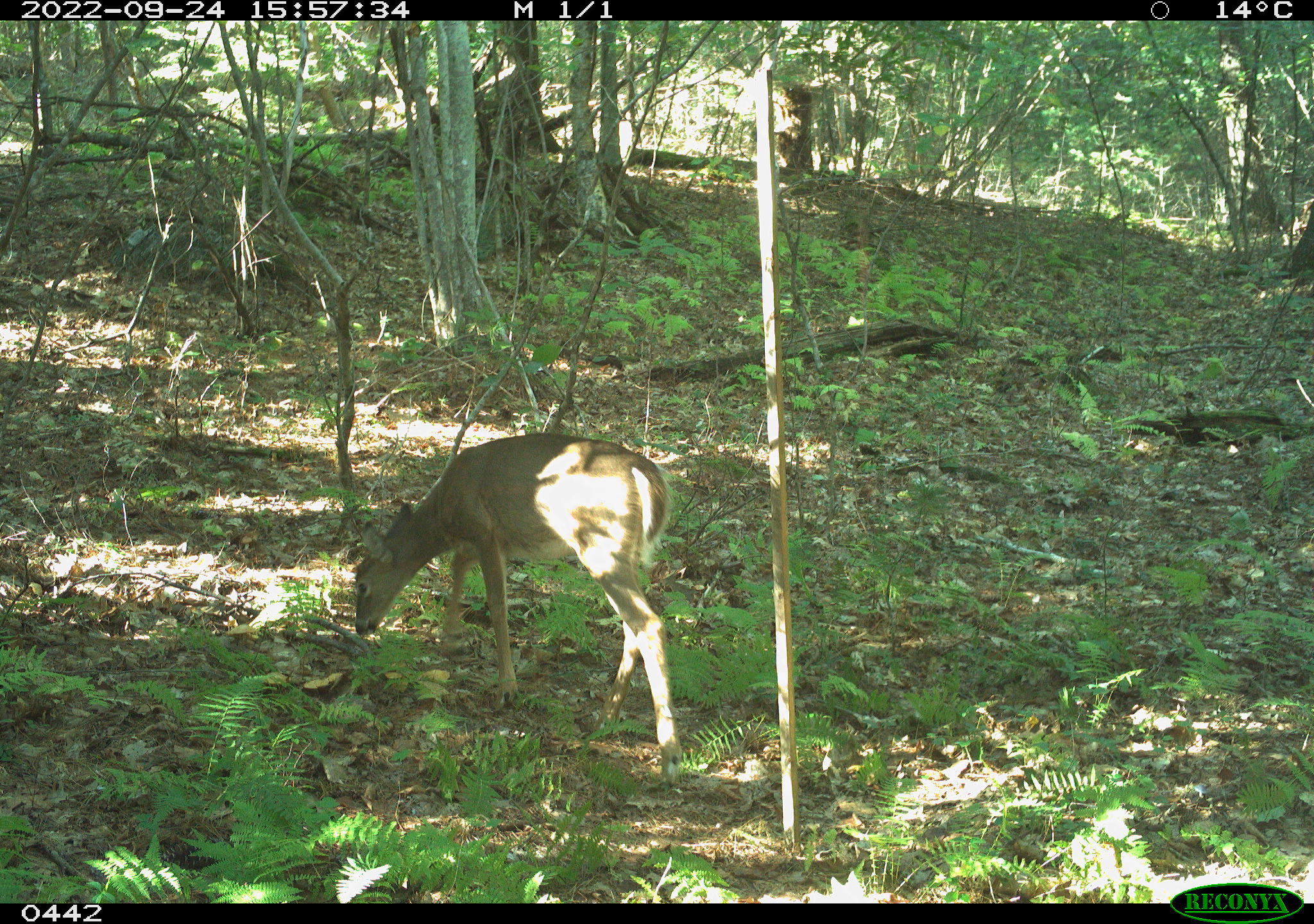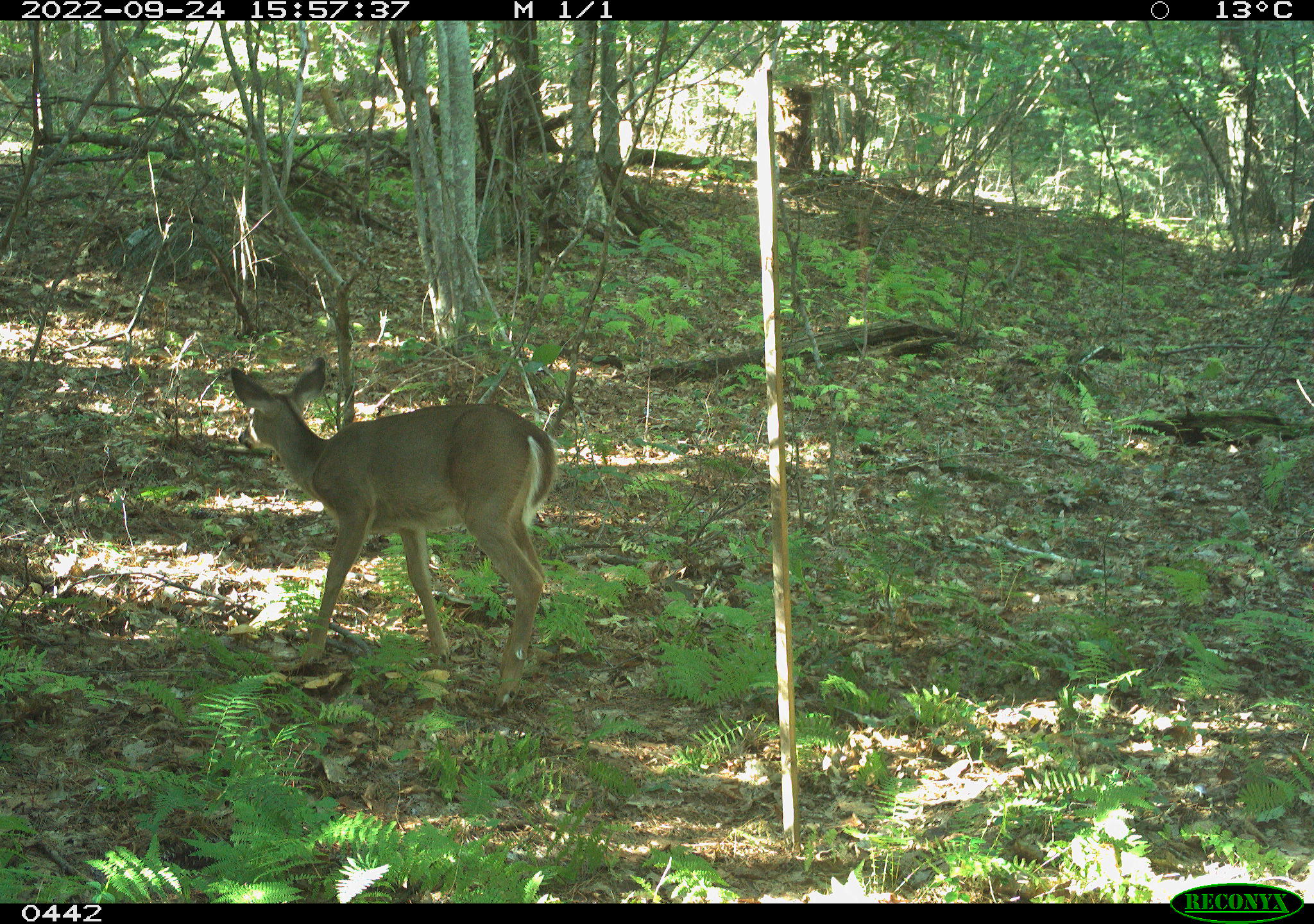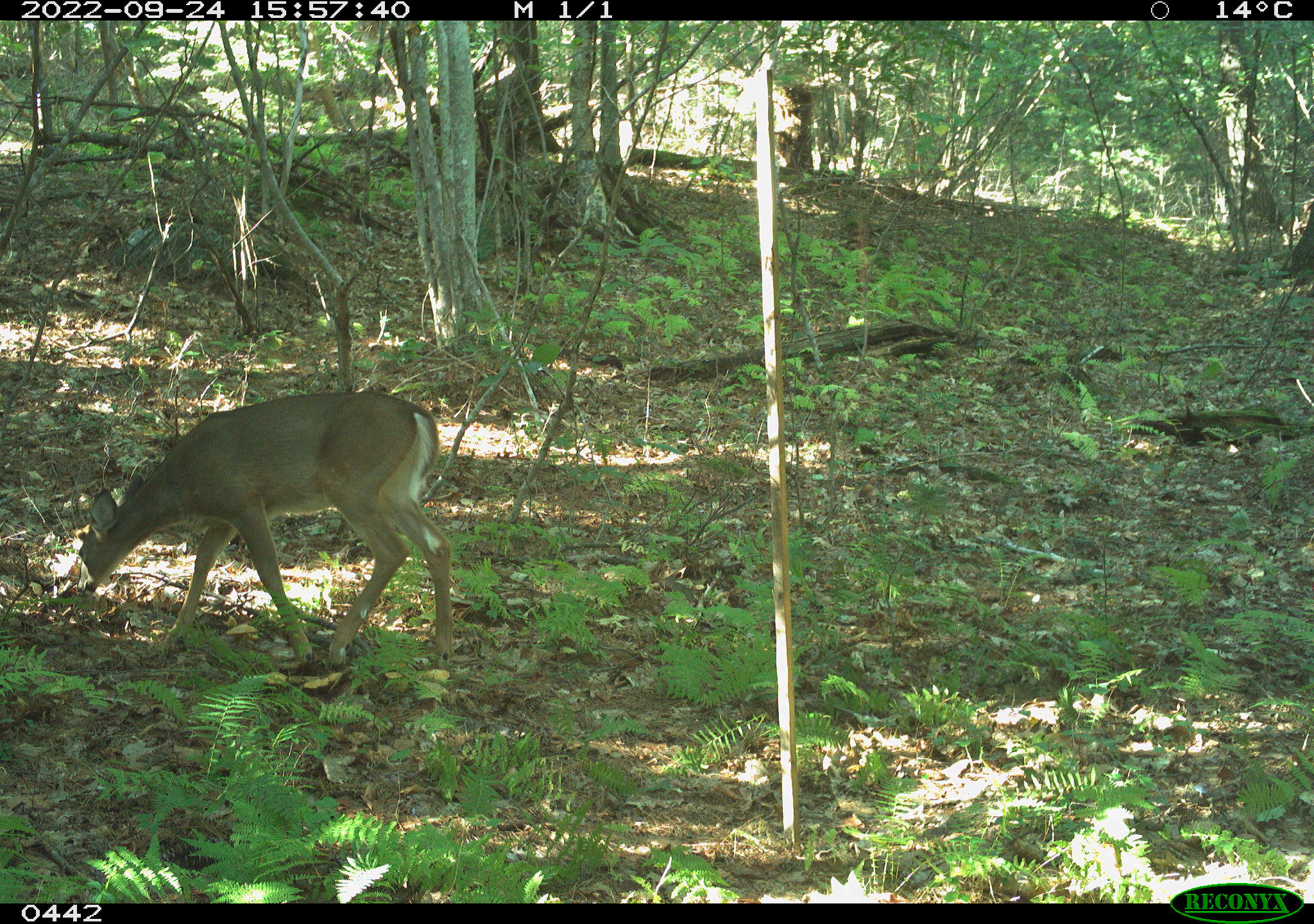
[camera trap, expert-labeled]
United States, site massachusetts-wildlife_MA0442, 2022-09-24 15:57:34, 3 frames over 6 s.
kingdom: Animalia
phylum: Chordata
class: Mammalia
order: Artiodactyla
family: Cervidae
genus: Odocoileus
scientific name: Odocoileus virginianus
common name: white-tailed deer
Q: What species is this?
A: White-tailed deer (Odocoileus virginianus).